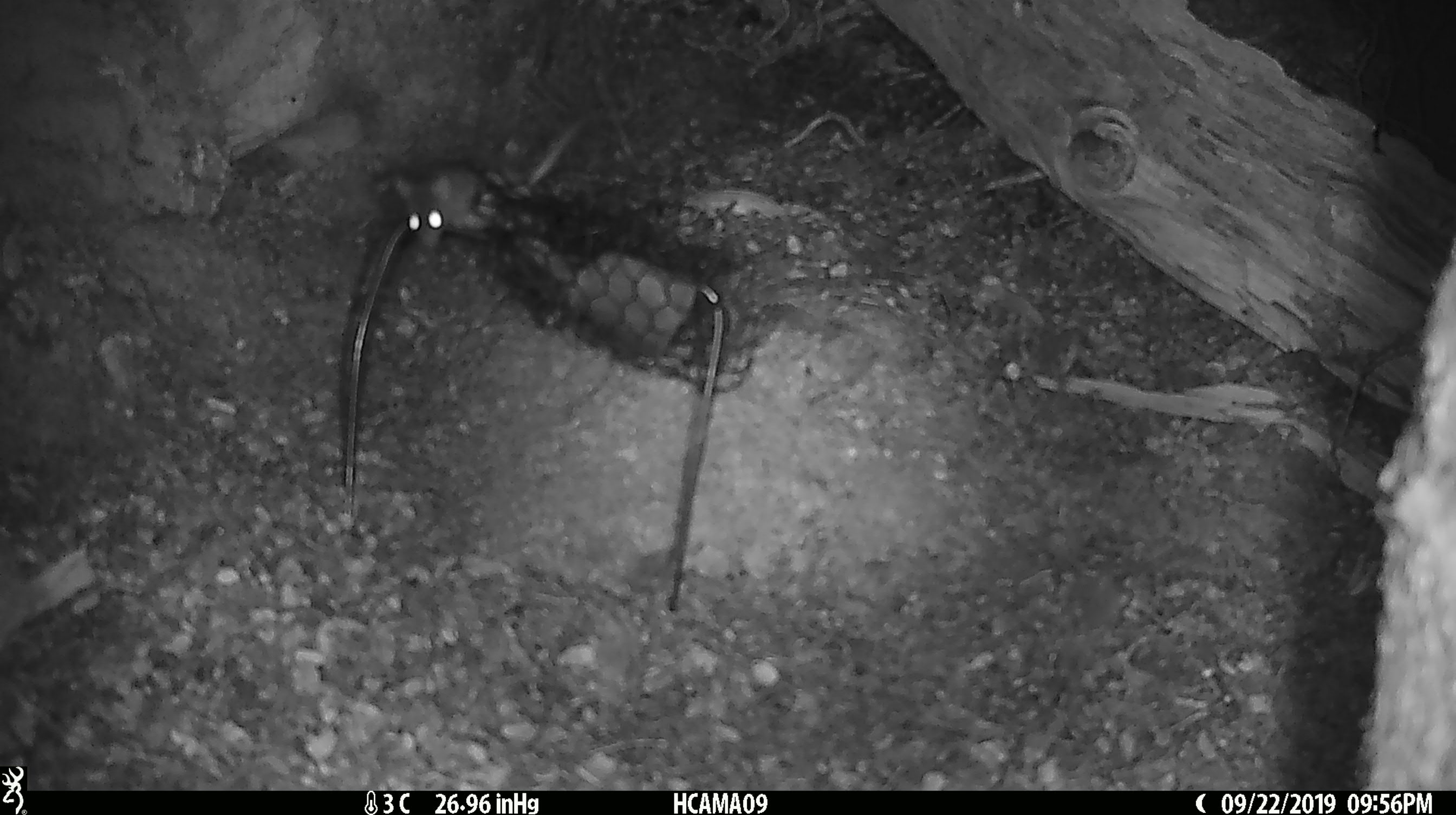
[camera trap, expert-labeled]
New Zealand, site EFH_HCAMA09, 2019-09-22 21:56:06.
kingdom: Animalia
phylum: Chordata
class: Mammalia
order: Rodentia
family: Muridae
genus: Mus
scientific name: Mus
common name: mouse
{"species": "mouse (Mus)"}